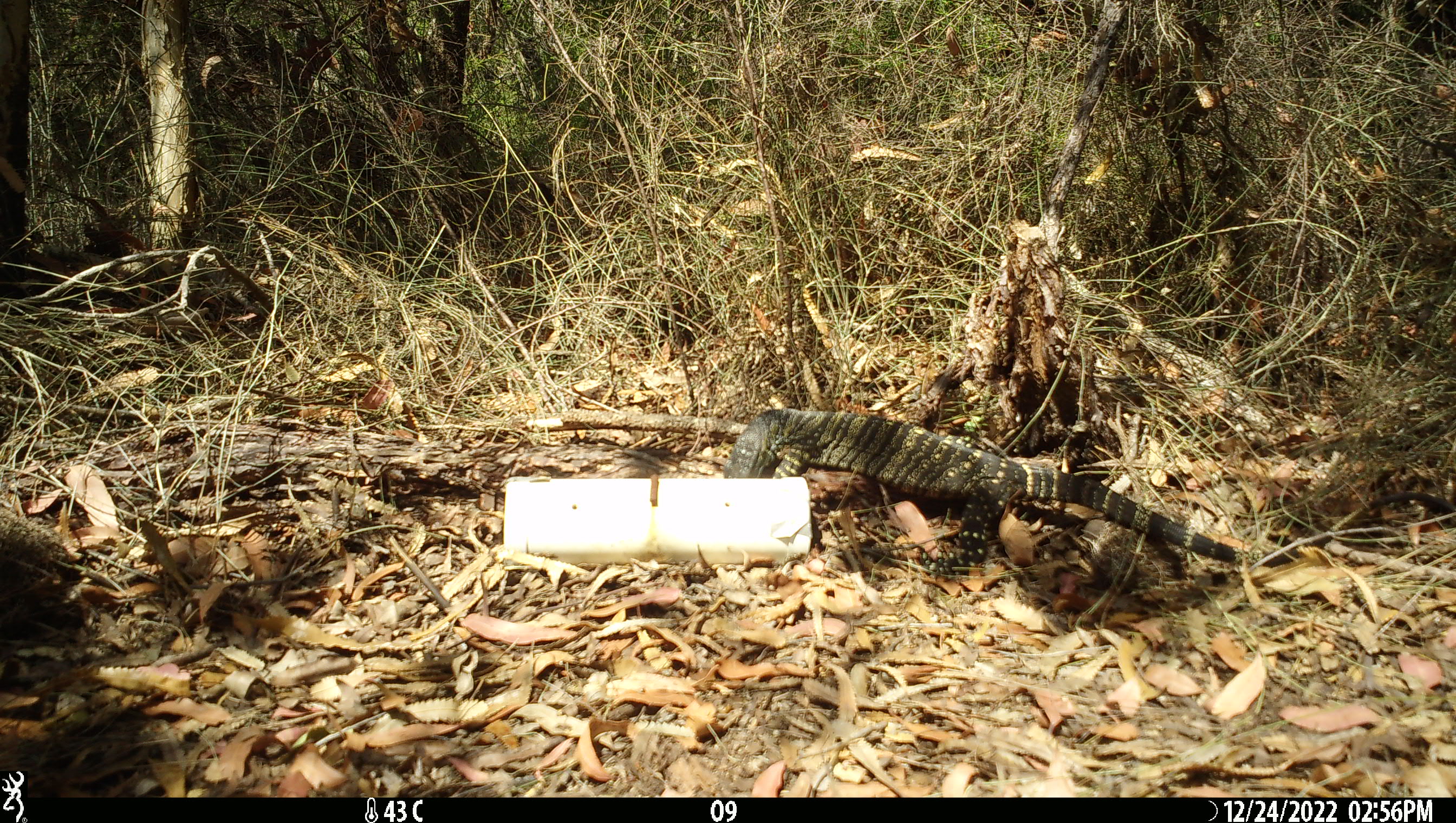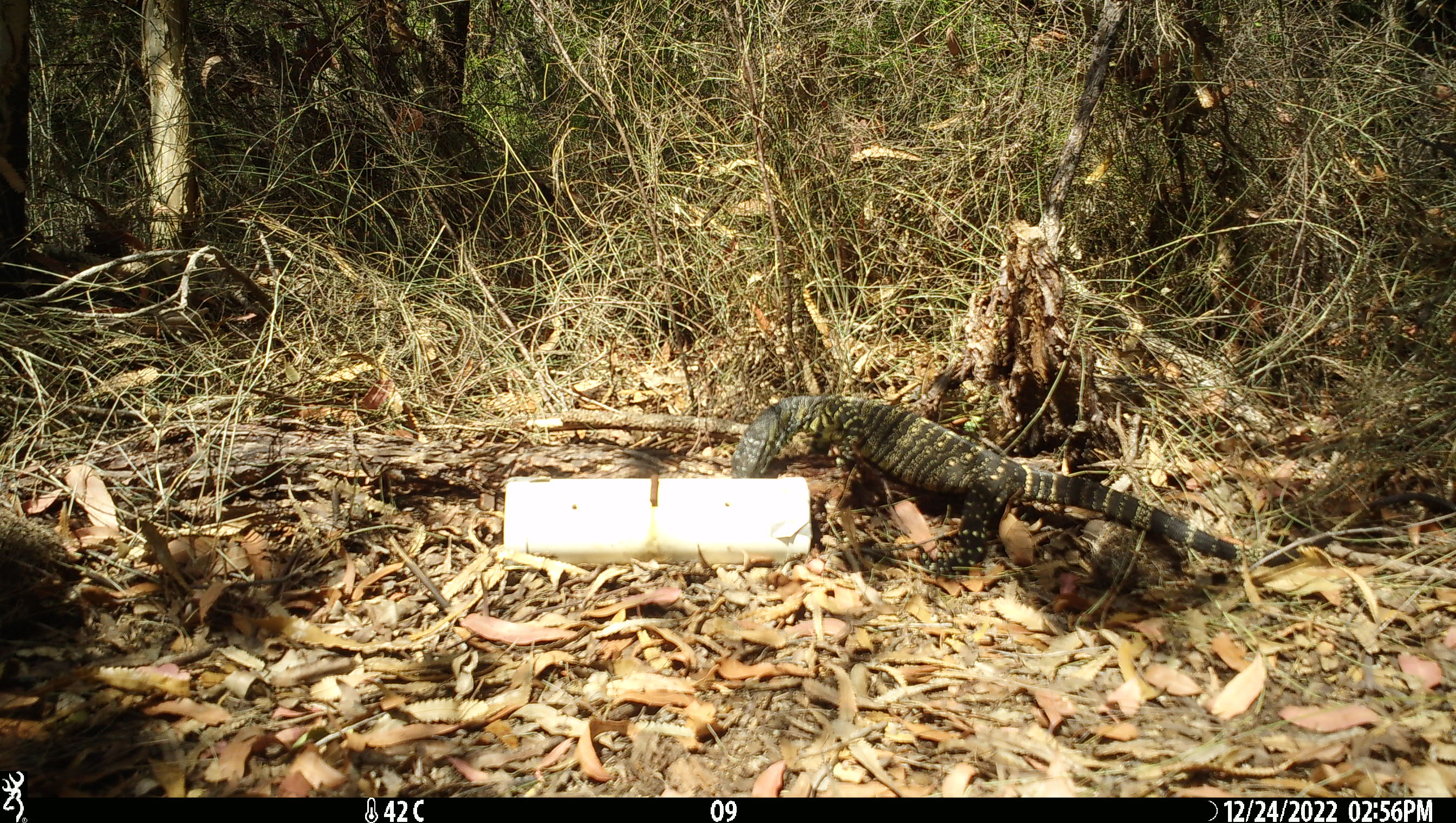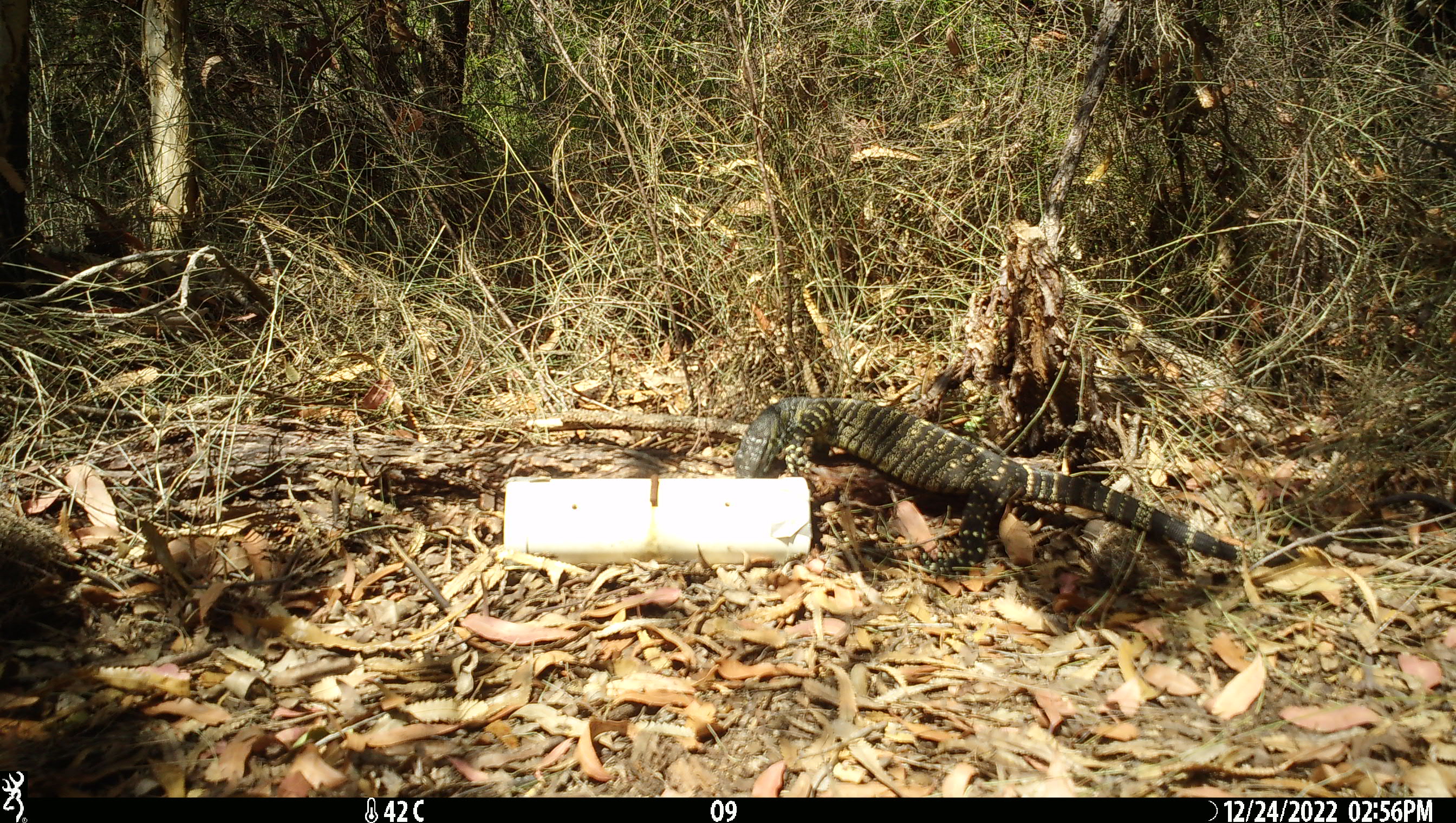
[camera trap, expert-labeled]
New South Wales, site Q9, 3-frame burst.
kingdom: Animalia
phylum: Chordata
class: Reptilia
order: Squamata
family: Varanidae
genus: Varanus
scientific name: Varanus varius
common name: lace monitor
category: goanna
Goanna (lace monitor) (Varanus varius).